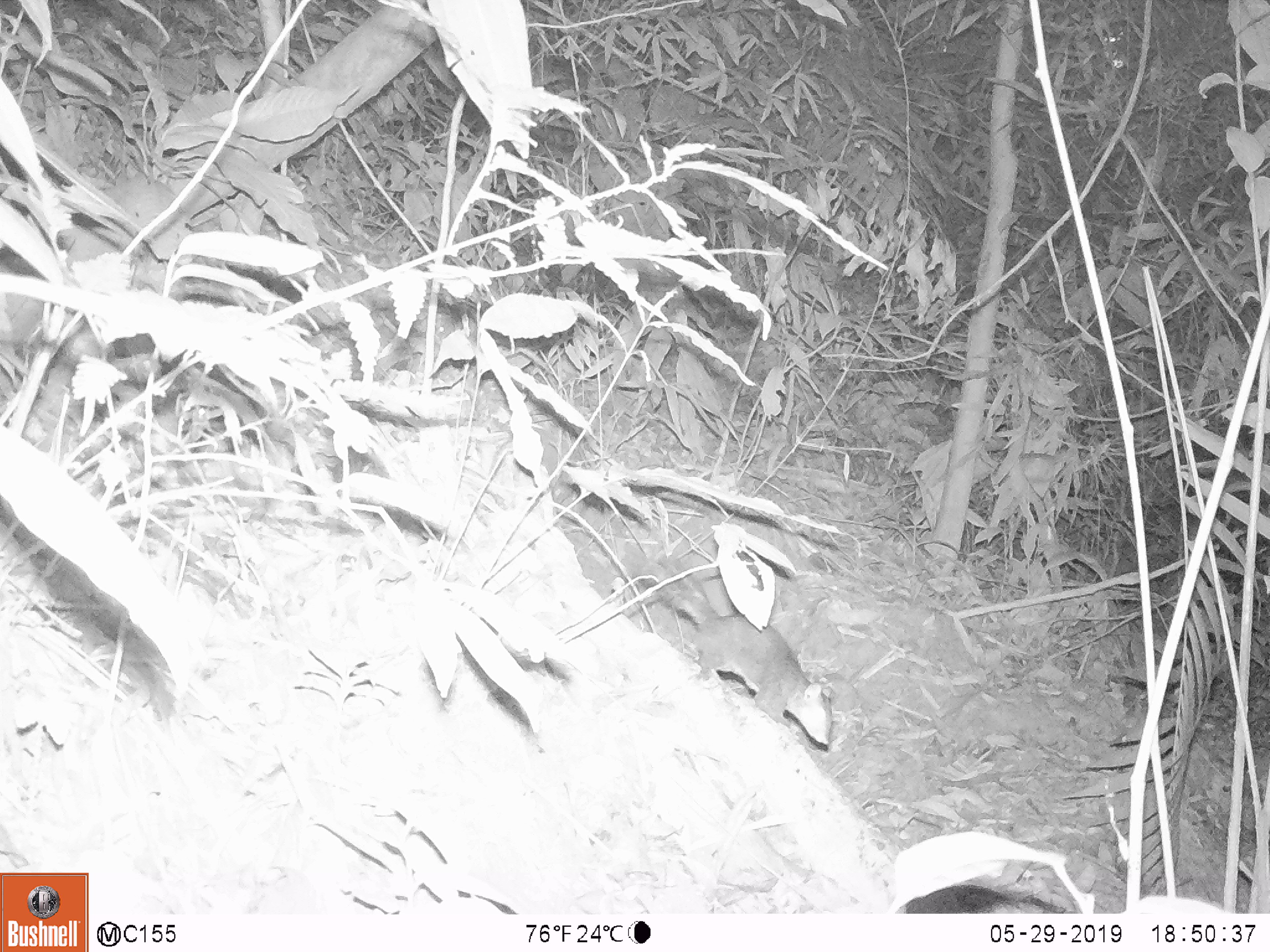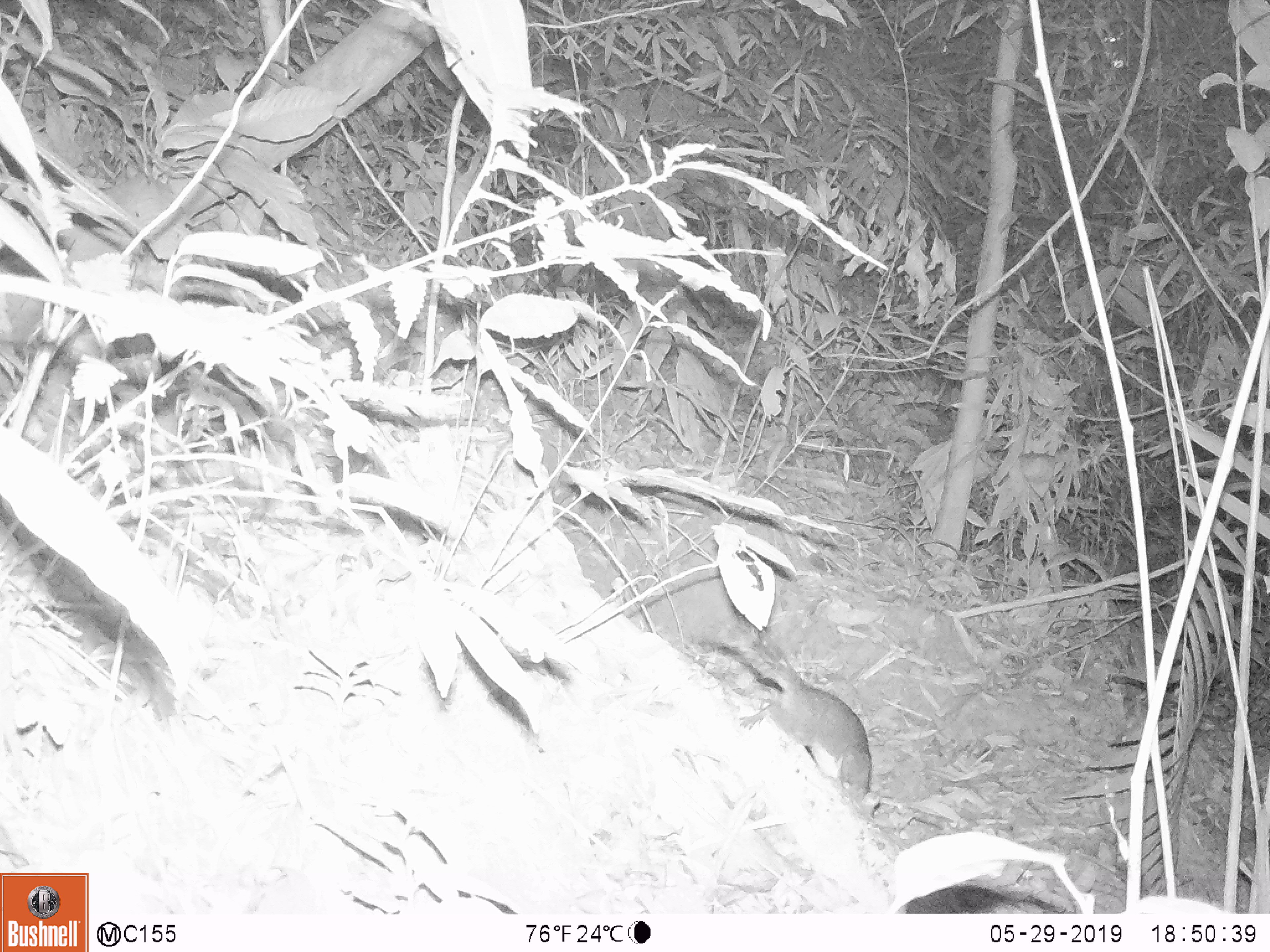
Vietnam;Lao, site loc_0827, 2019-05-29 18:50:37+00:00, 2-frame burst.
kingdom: Animalia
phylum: Chordata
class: Mammalia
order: Rodentia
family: Sciuridae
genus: Dremomys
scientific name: Dremomys rufigenis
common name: red-cheeked squirrel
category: red cheeked squirrel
Red cheeked squirrel (red-cheeked squirrel) (Dremomys rufigenis). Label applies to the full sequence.